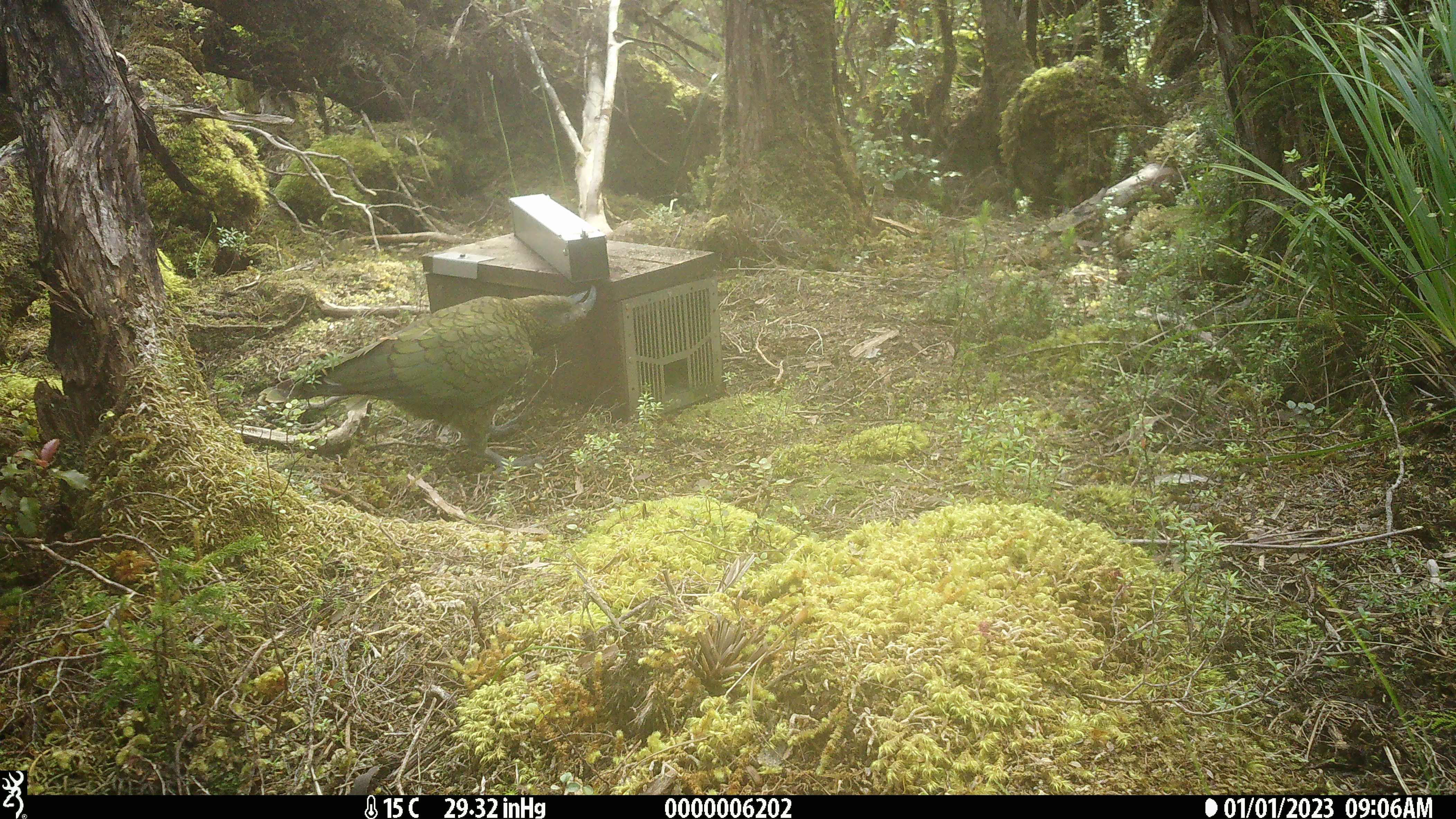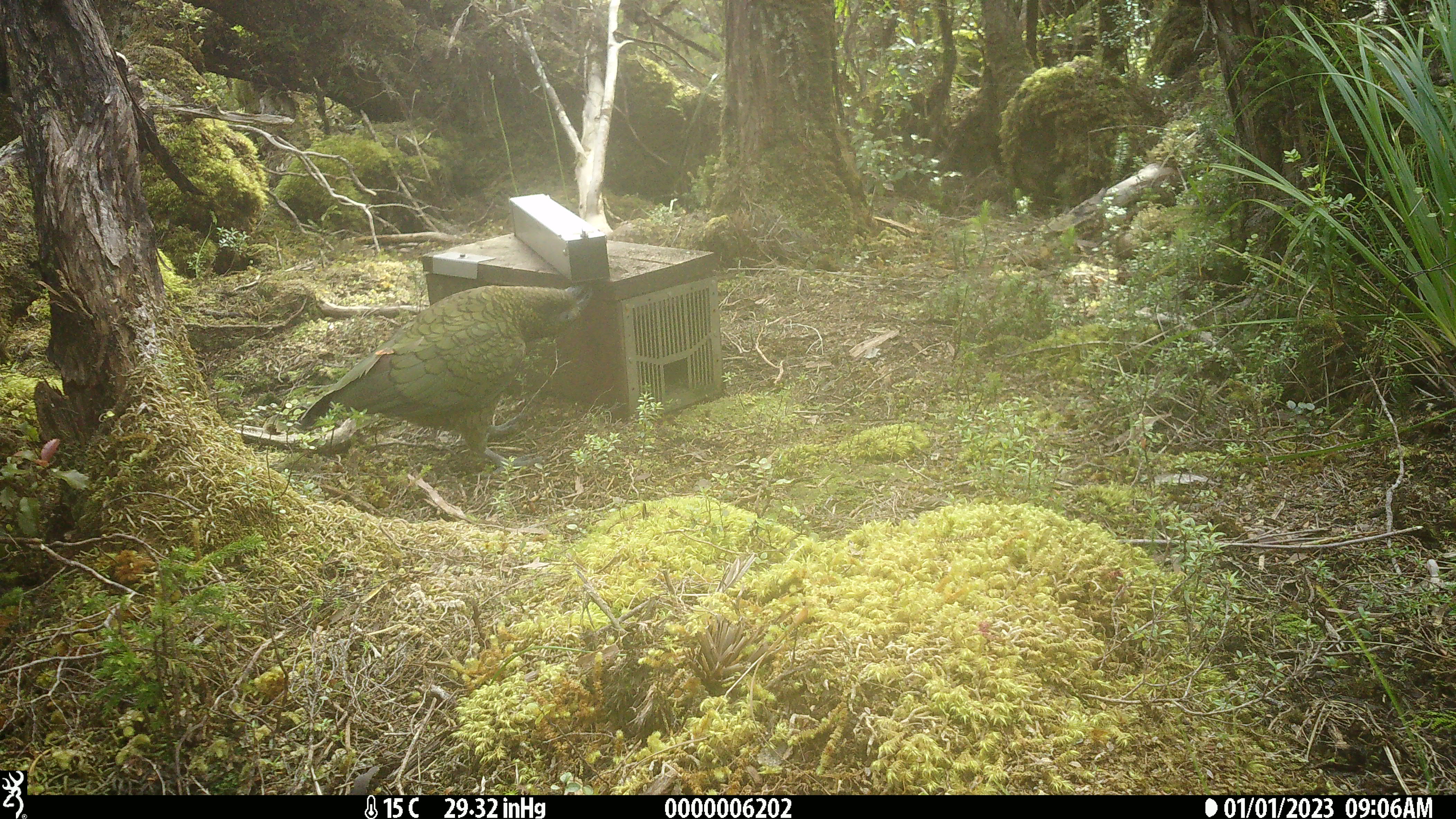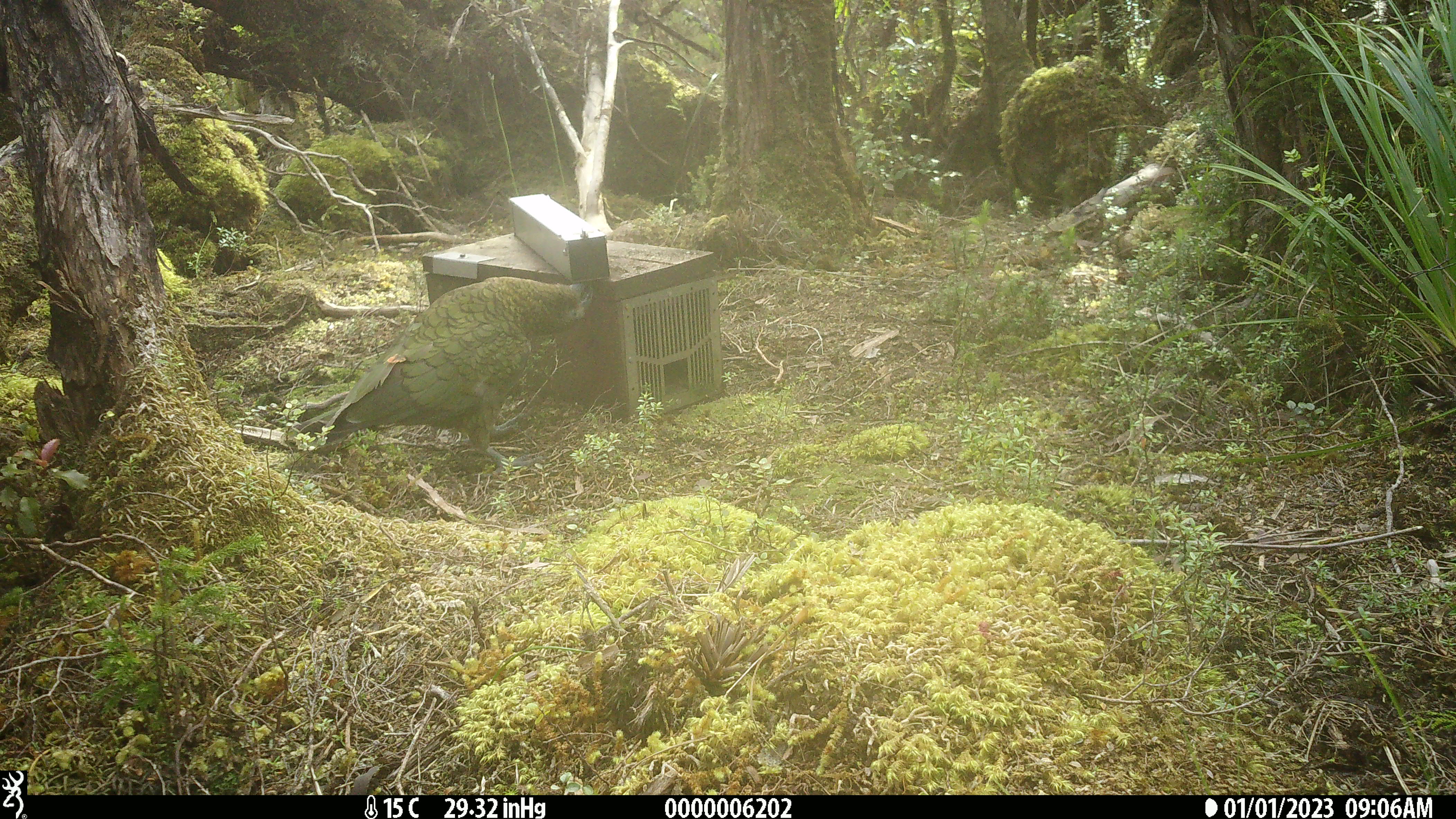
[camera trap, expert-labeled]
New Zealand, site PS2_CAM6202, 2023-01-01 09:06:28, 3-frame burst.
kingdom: Animalia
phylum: Chordata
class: Aves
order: Psittaciformes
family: Strigopidae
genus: Nestor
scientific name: Nestor notabilis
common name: kea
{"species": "kea (Nestor notabilis)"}